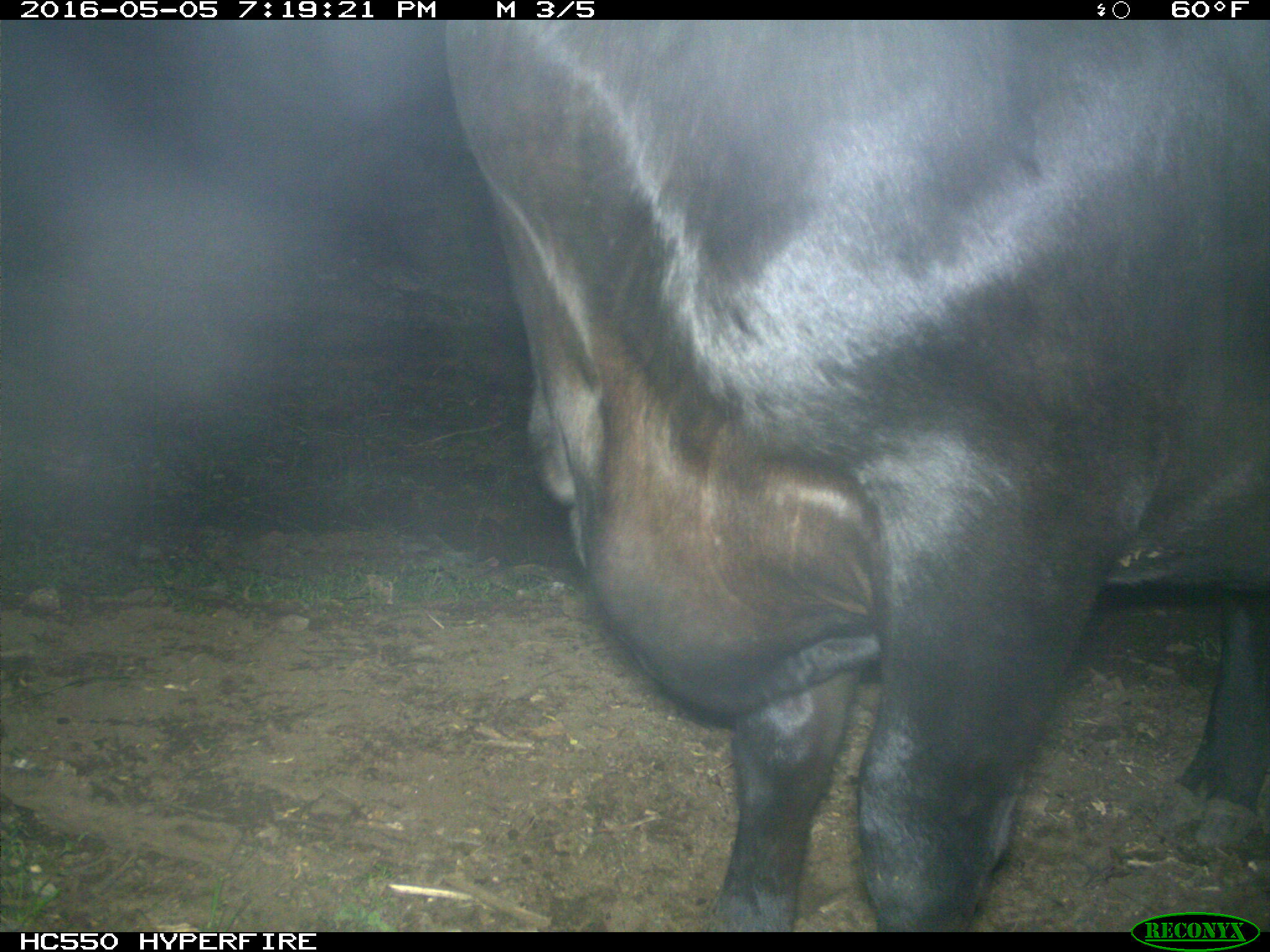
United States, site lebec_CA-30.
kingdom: Animalia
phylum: Chordata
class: Mammalia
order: Artiodactyla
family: Bovidae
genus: Bos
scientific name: Bos taurus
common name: domestic cow